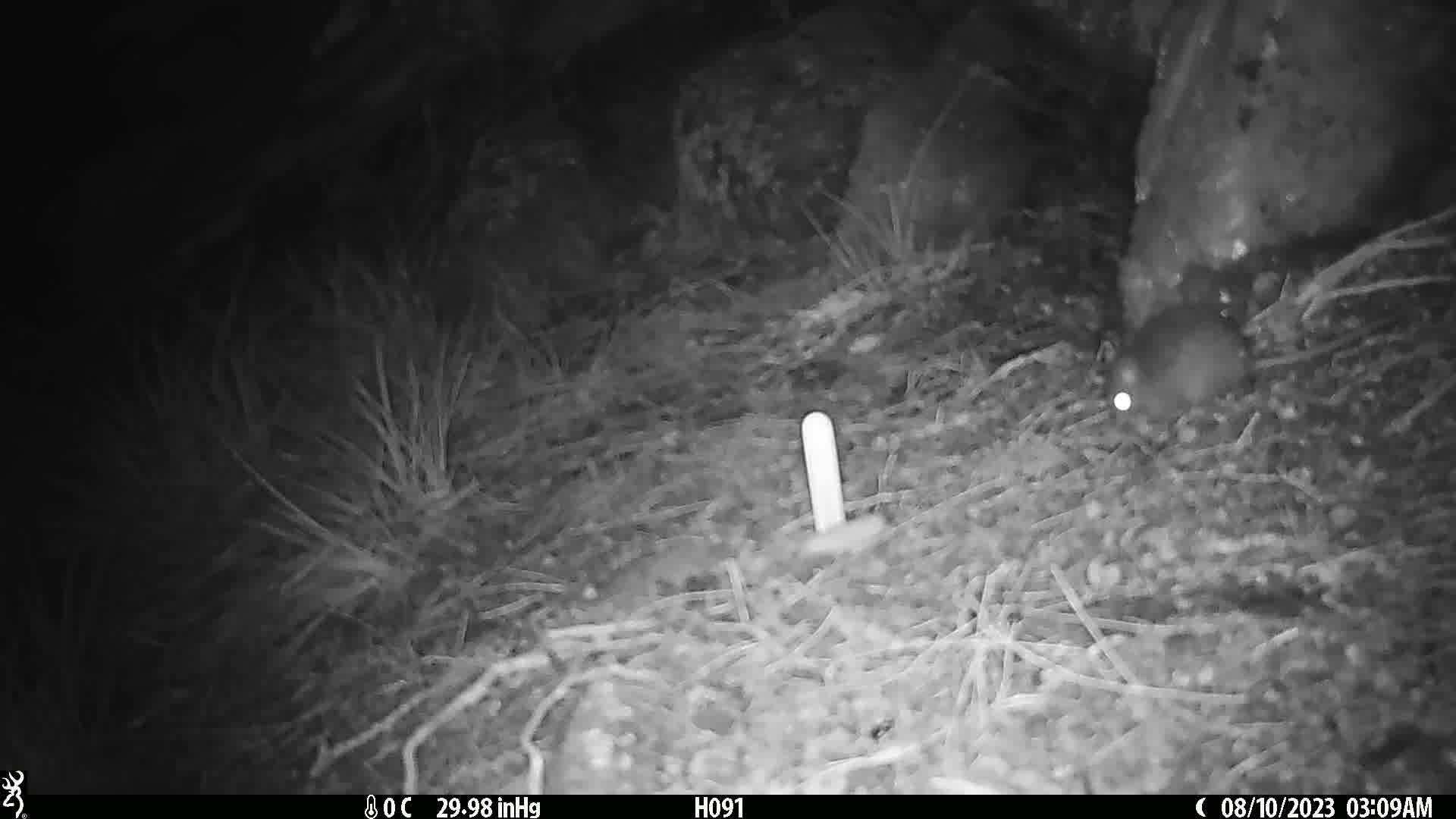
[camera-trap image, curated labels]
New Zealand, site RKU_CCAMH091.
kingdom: Animalia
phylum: Chordata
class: Mammalia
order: Rodentia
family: Muridae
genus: Rattus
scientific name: Rattus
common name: rat